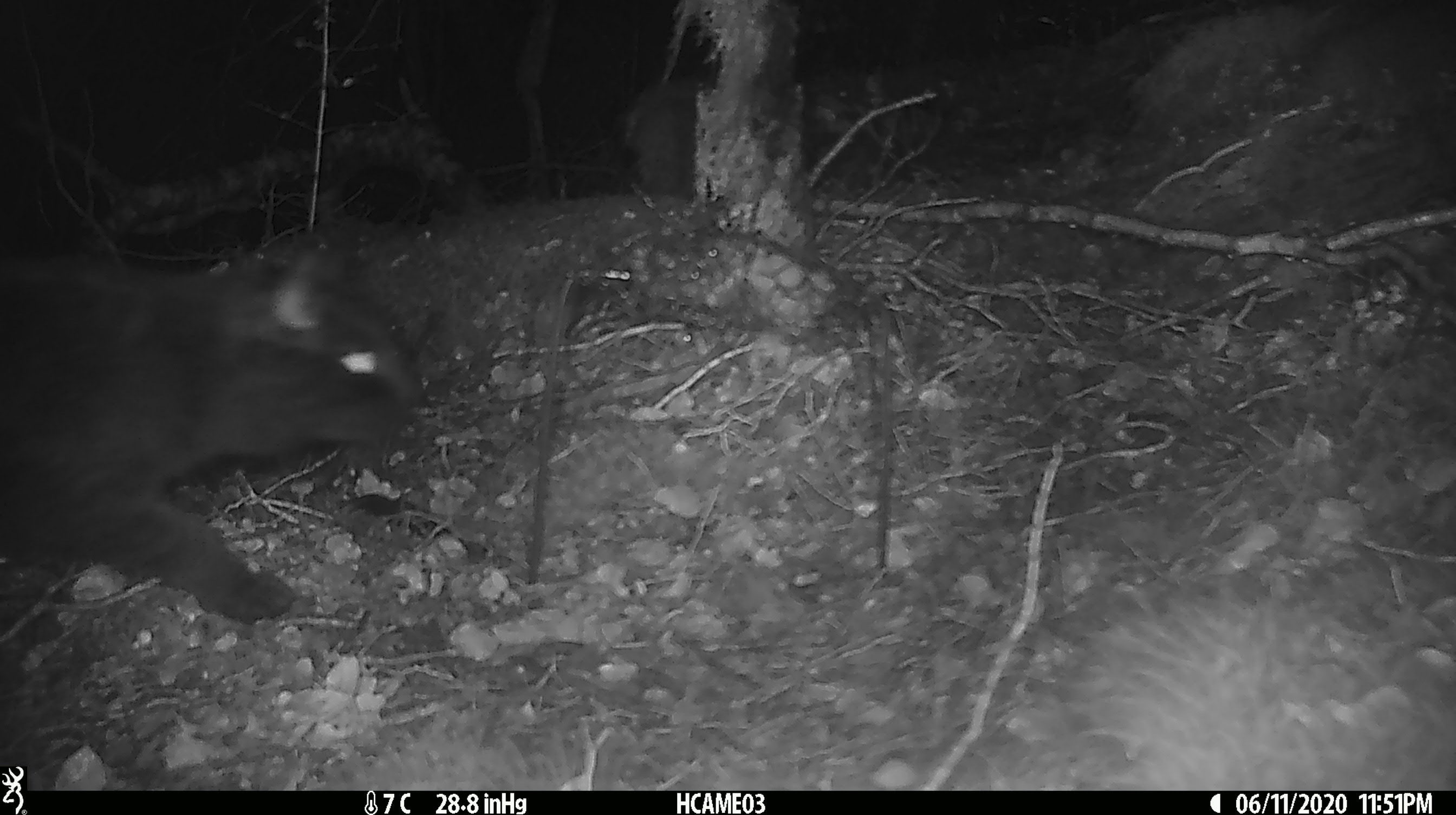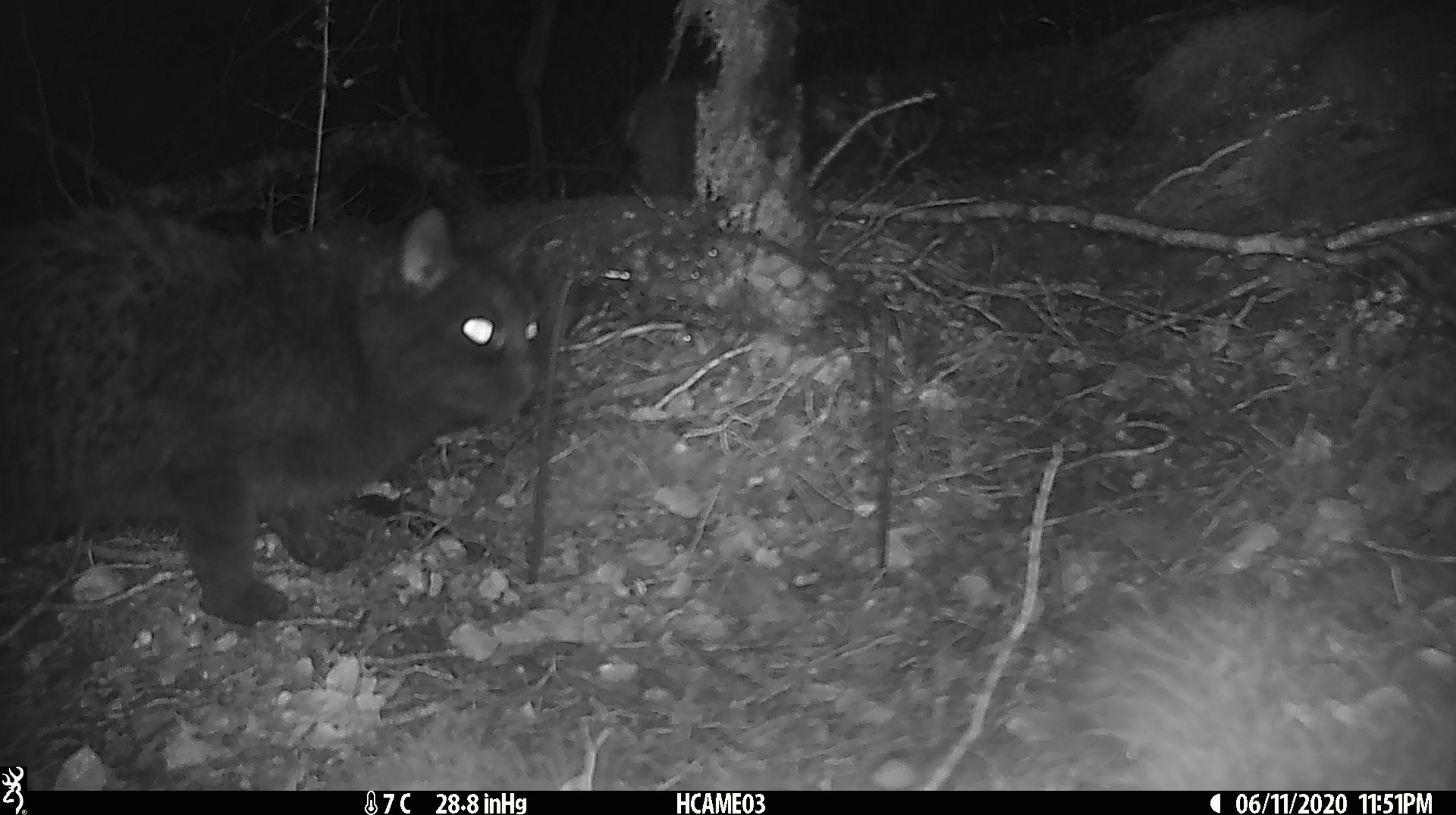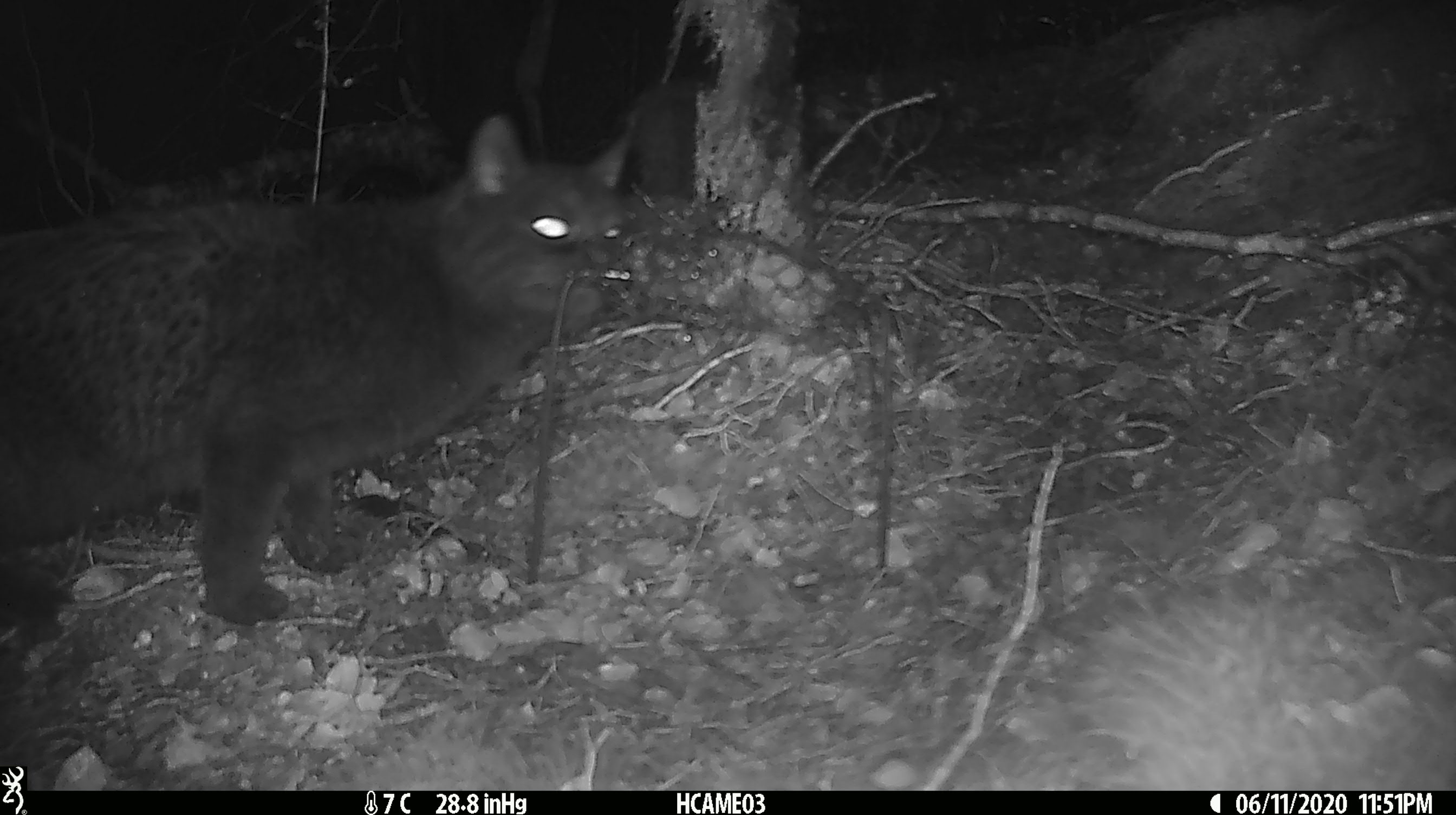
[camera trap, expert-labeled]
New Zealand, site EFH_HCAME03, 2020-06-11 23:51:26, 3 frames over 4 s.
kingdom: Animalia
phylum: Chordata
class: Mammalia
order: Carnivora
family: Felidae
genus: Felis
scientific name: Felis catus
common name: domestic cat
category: cat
Cat (domestic cat) (Felis catus).